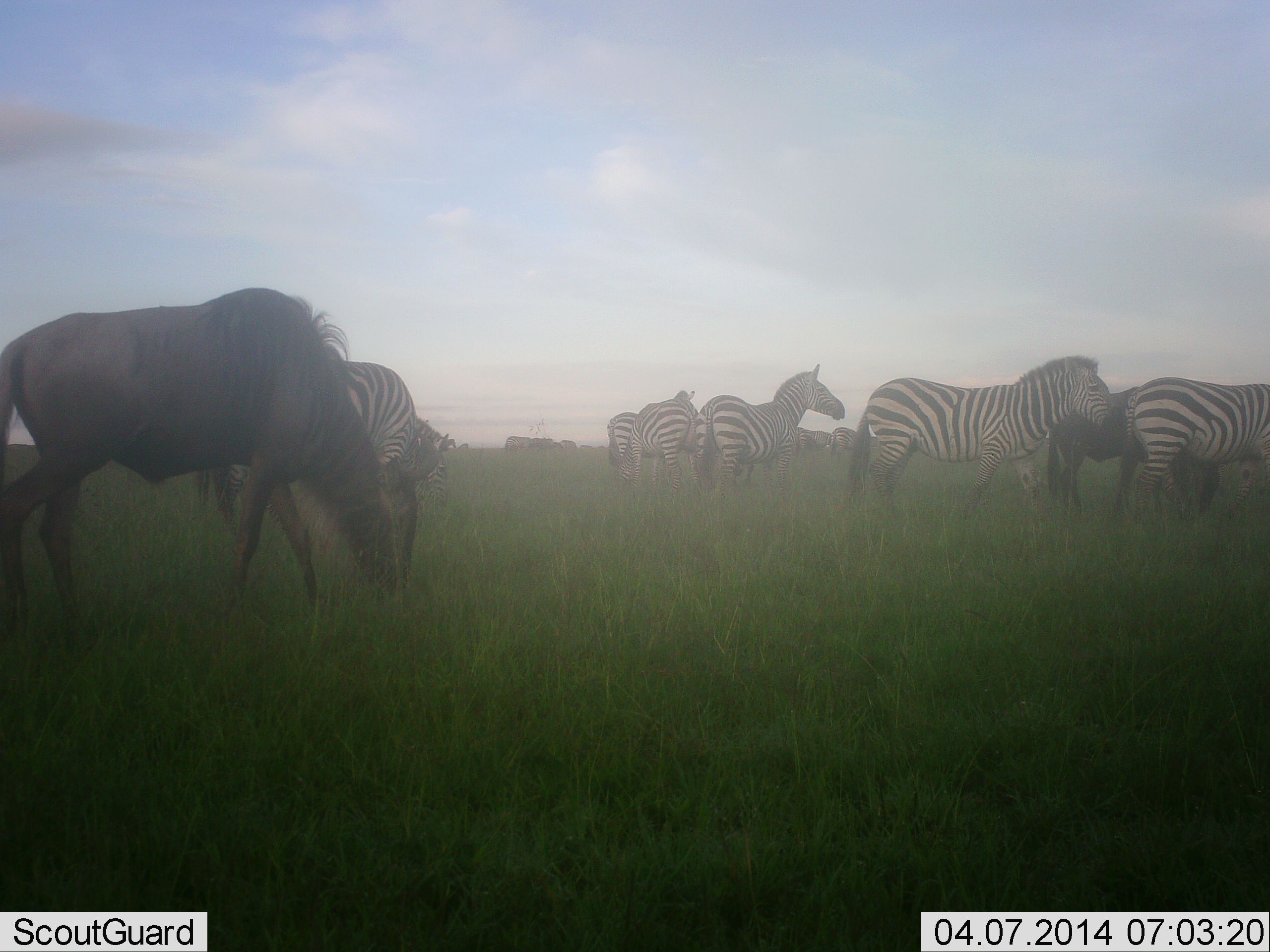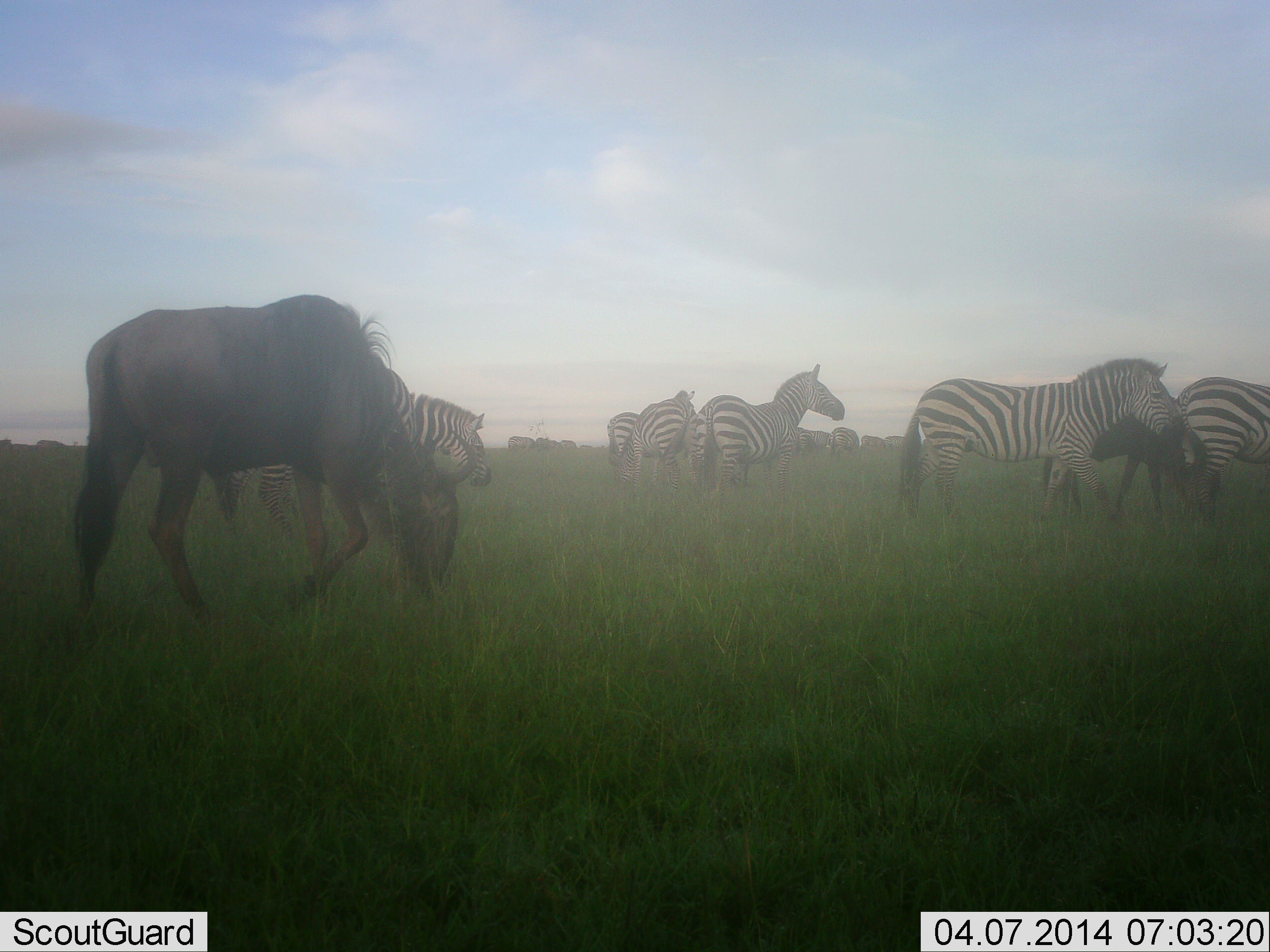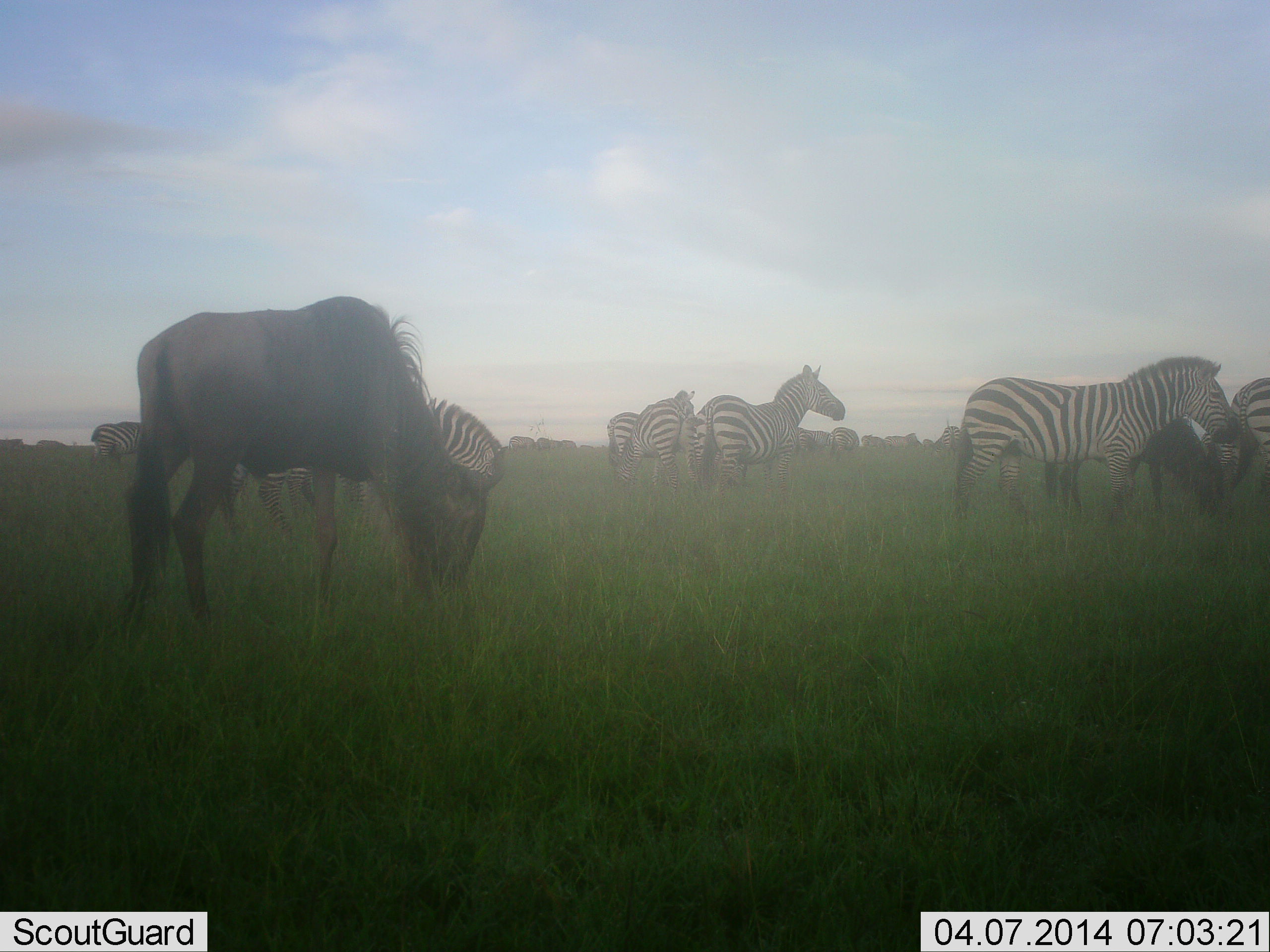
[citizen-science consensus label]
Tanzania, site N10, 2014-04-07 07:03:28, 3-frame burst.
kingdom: Animalia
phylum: Chordata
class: Mammalia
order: Artiodactyla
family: Bovidae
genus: Connochaetes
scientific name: Connochaetes taurinus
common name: blue wildebeest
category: wildebeest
Wildebeest (blue wildebeest) (Connochaetes taurinus), count 2. Behavior (volunteer vote fractions): standing 20%, resting 0%, moving 10%, interacting 0%. Young present (vote fraction): 0%. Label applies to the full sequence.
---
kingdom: Animalia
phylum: Chordata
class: Mammalia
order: Perissodactyla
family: Equidae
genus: Equus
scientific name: Equus quagga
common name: plains zebra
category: zebra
Zebra (plains zebra) (Equus quagga), count 8. Behavior (volunteer vote fractions): standing 69%, resting 0%, moving 62%, interacting 0%. Young present (vote fraction): 0%. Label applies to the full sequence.